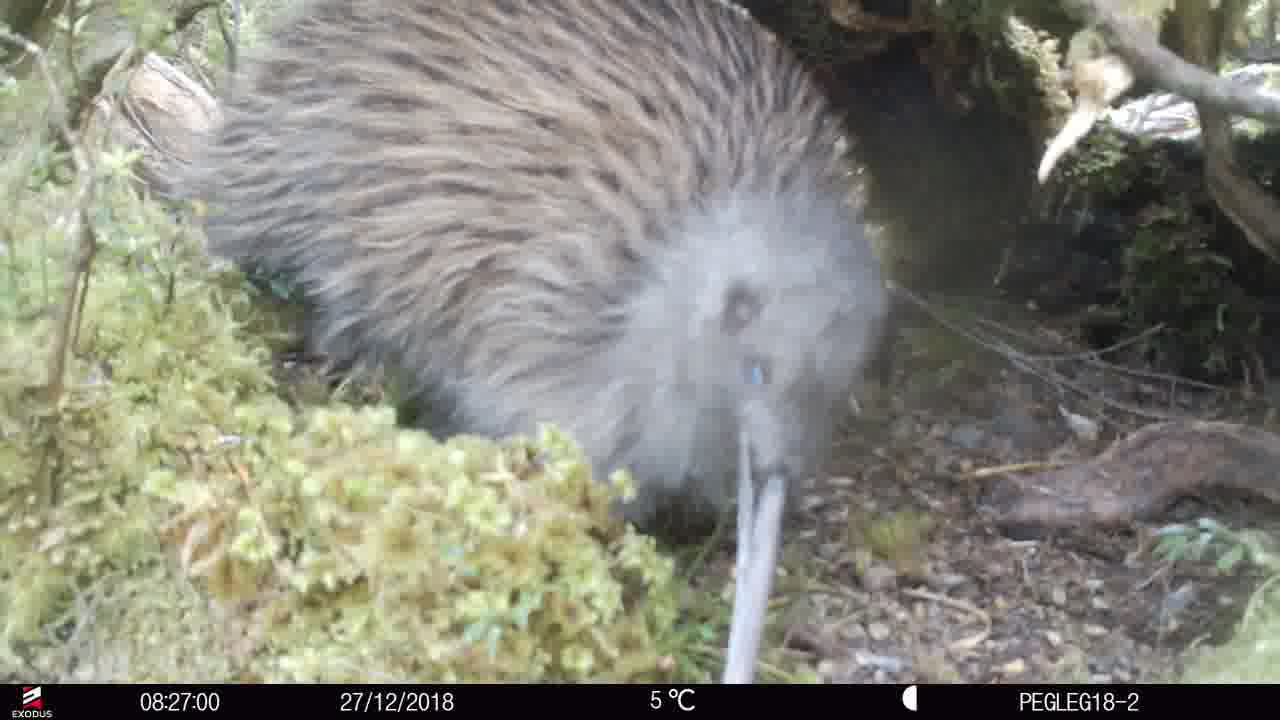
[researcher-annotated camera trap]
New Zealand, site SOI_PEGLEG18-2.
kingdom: Animalia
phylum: Chordata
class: Aves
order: Apterygiformes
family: Apterygidae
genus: Apteryx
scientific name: Apteryx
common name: kiwi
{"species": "kiwi (Apteryx)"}